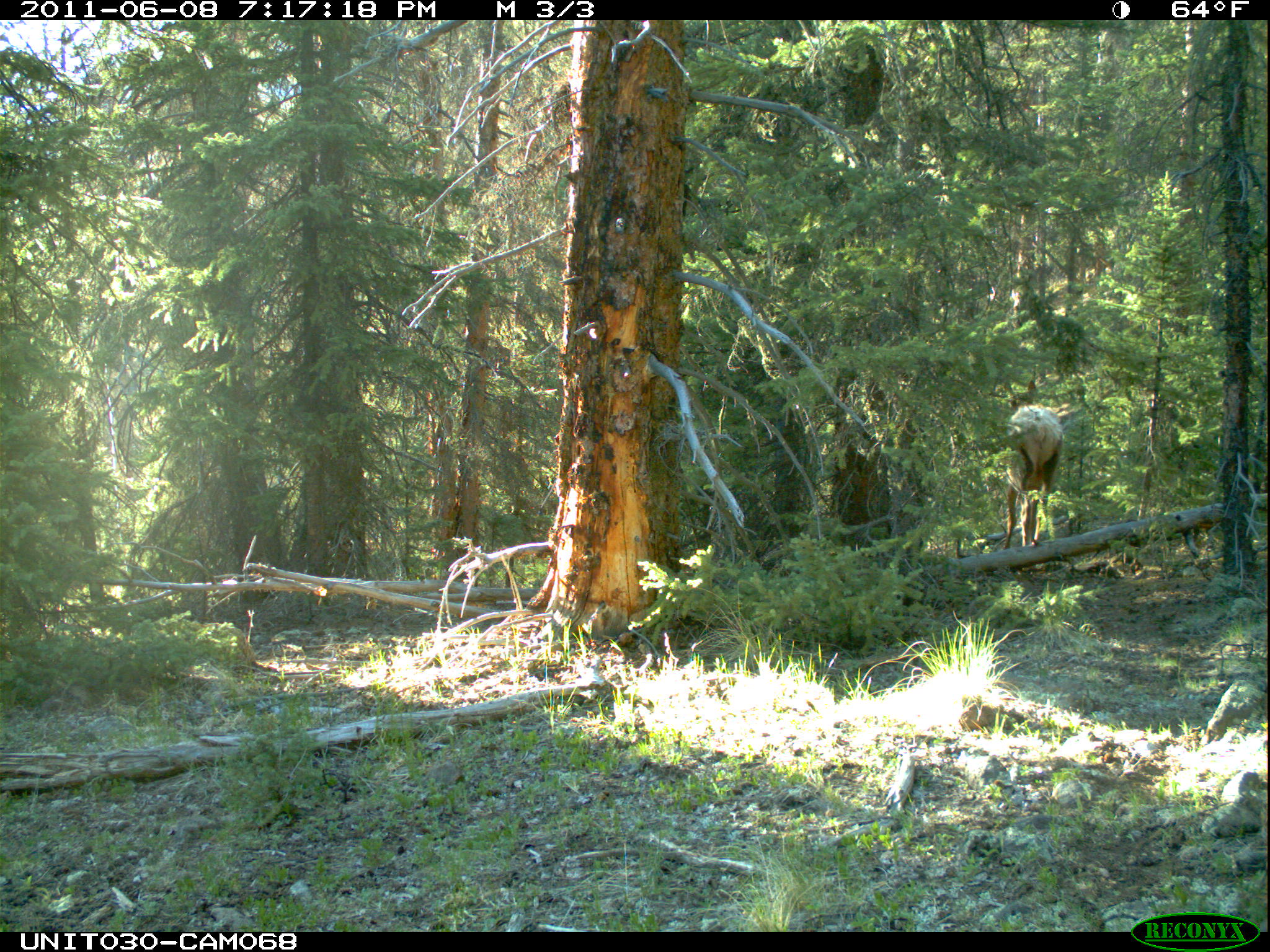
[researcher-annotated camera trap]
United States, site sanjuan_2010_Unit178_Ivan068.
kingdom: Animalia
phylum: Chordata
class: Mammalia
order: Artiodactyla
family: Cervidae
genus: Cervus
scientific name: Cervus elaphus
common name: red deer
Cervus elaphus (red deer).